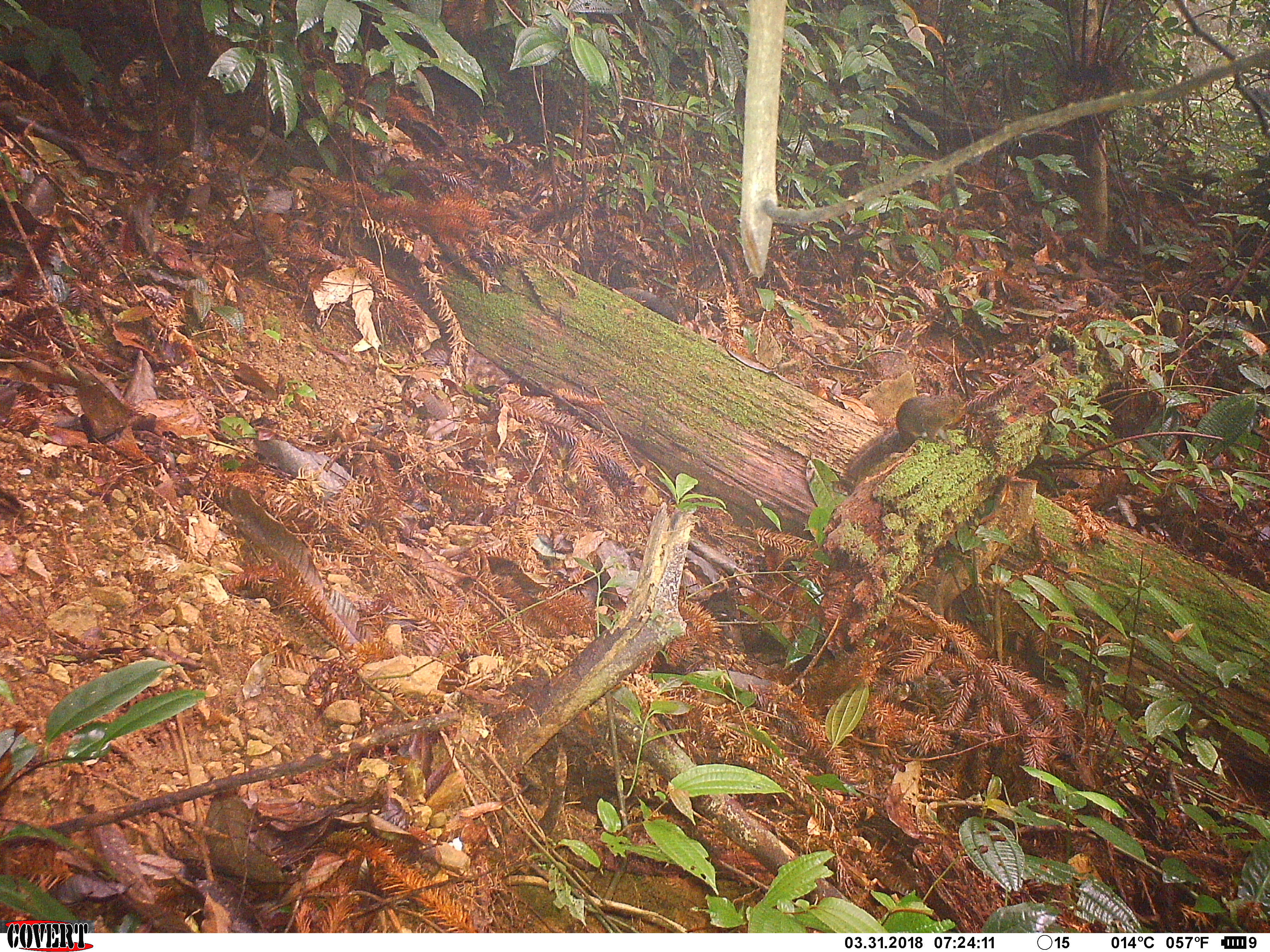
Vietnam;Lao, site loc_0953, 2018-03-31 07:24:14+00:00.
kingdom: Animalia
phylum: Chordata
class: Mammalia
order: Rodentia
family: Sciuridae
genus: Dremomys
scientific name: Dremomys rufigenis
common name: red-cheeked squirrel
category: red cheeked squirrel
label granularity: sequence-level